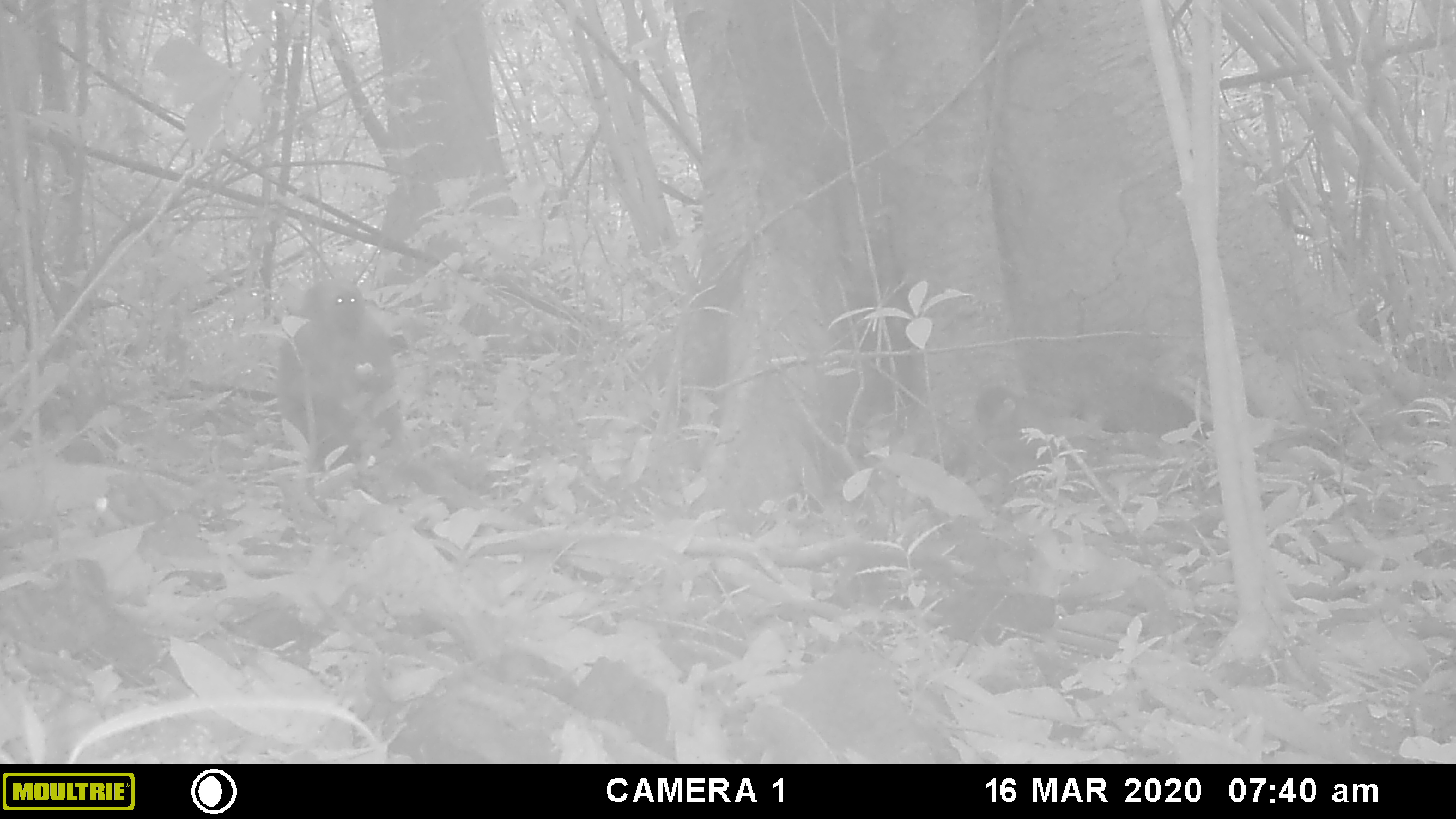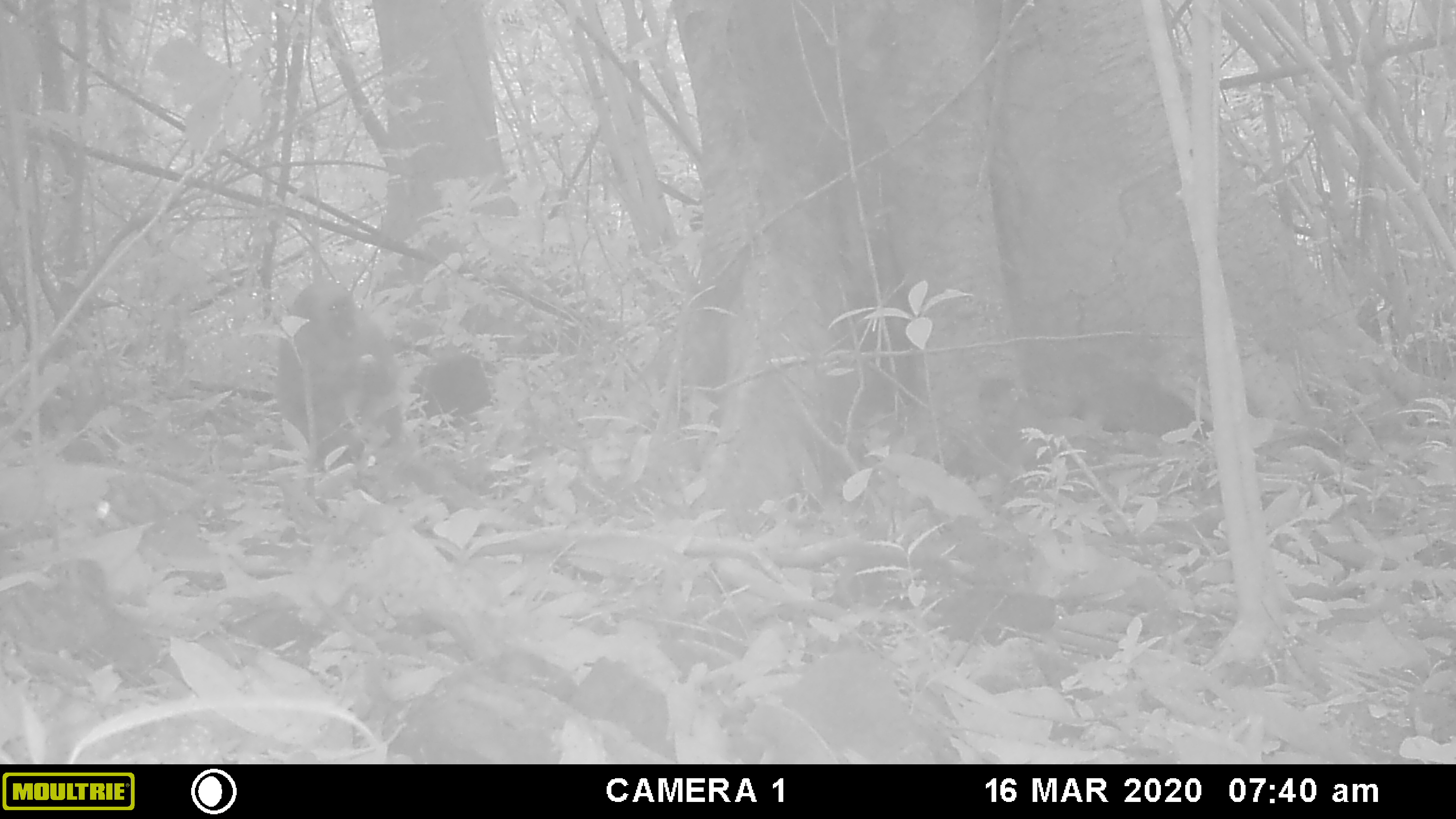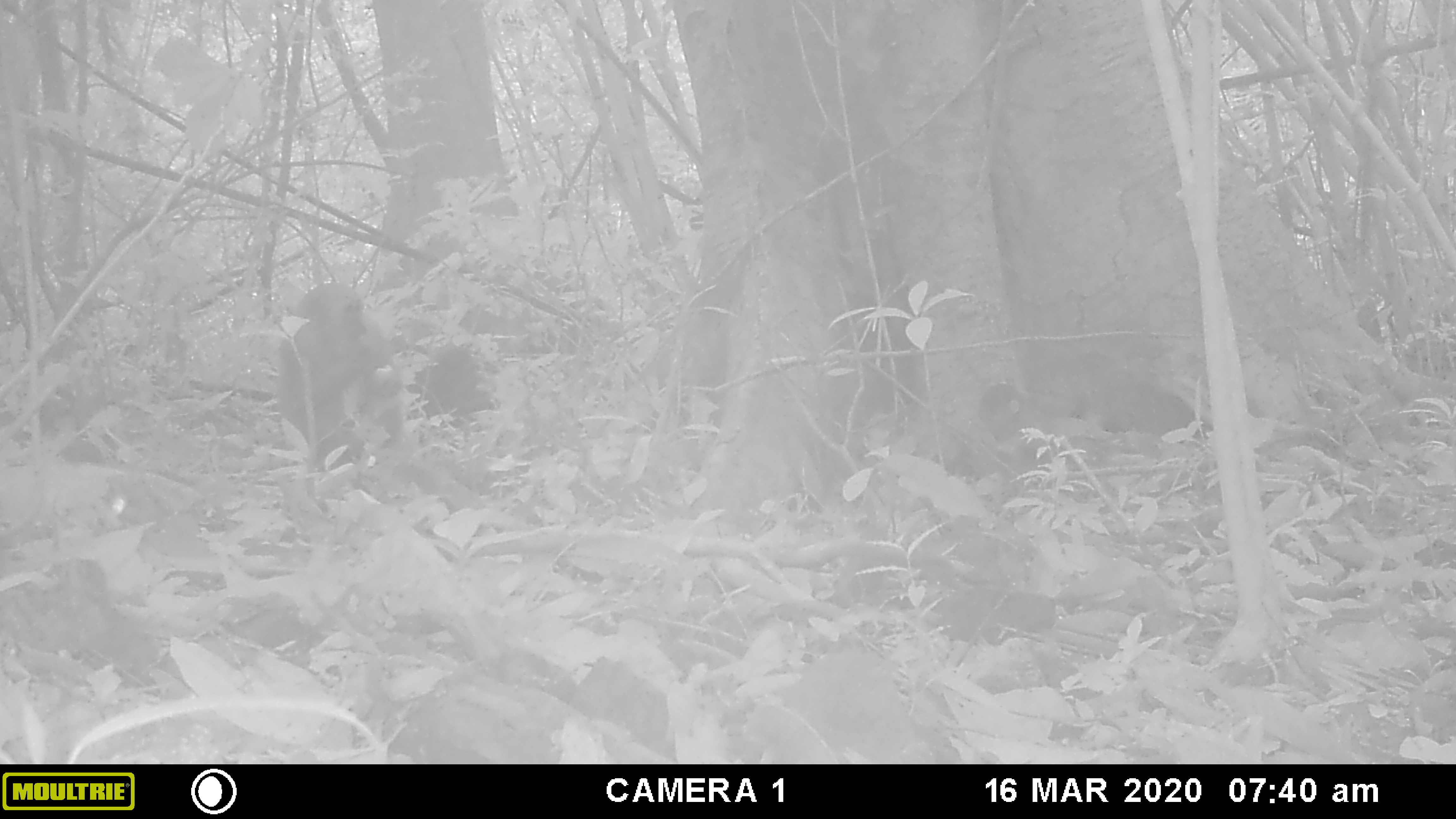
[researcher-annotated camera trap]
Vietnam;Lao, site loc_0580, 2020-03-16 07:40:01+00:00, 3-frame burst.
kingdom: Animalia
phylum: Chordata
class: Mammalia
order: Primates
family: Cercopithecidae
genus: Macaca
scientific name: Macaca arctoides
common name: stump-tailed macaque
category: stump tailed macaque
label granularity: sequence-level